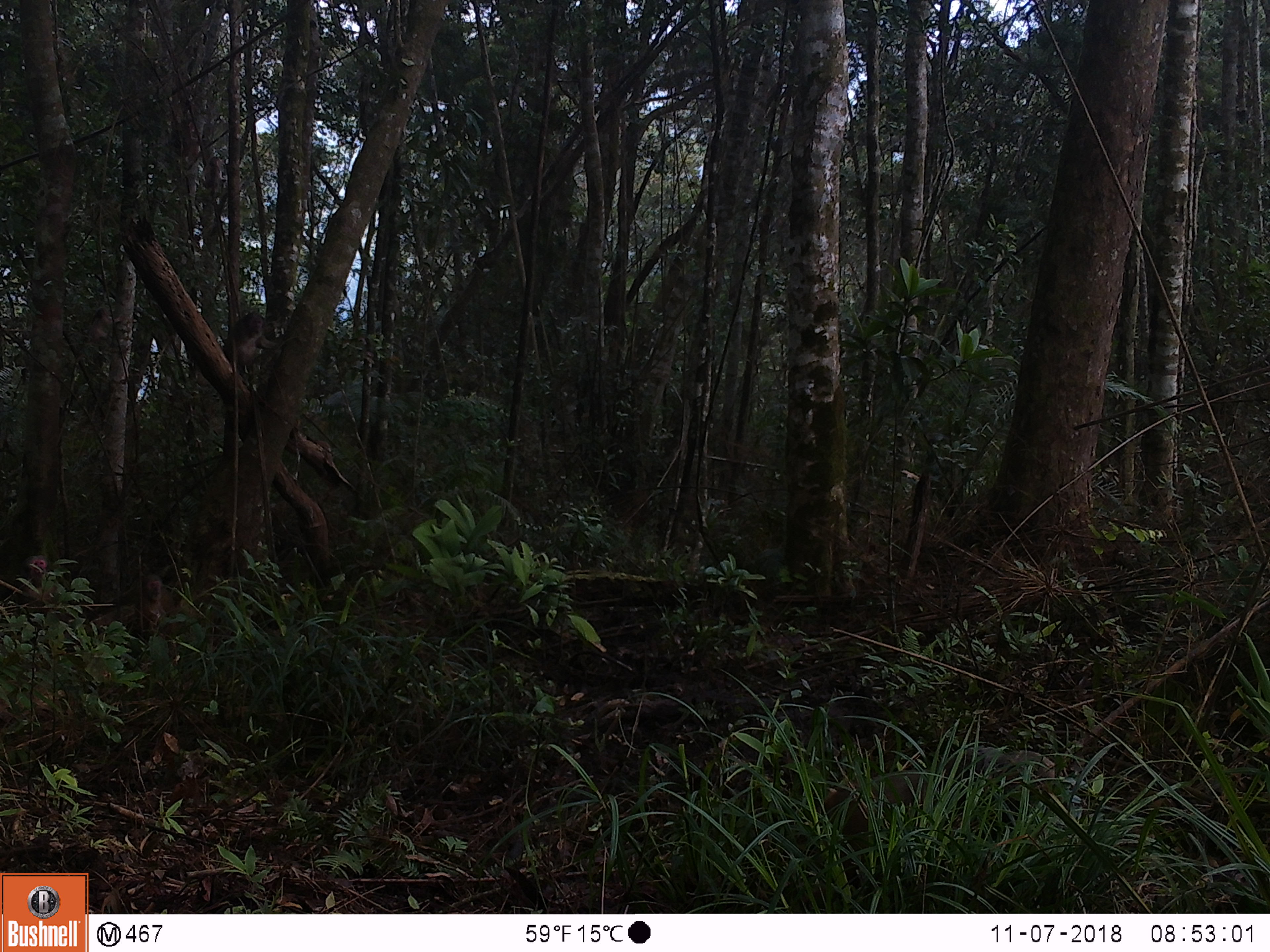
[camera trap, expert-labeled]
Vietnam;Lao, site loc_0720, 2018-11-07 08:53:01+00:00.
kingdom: Animalia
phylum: Chordata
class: Mammalia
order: Artiodactyla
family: Suidae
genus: Sus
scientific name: Sus scrofa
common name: eurasian wild pig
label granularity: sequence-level